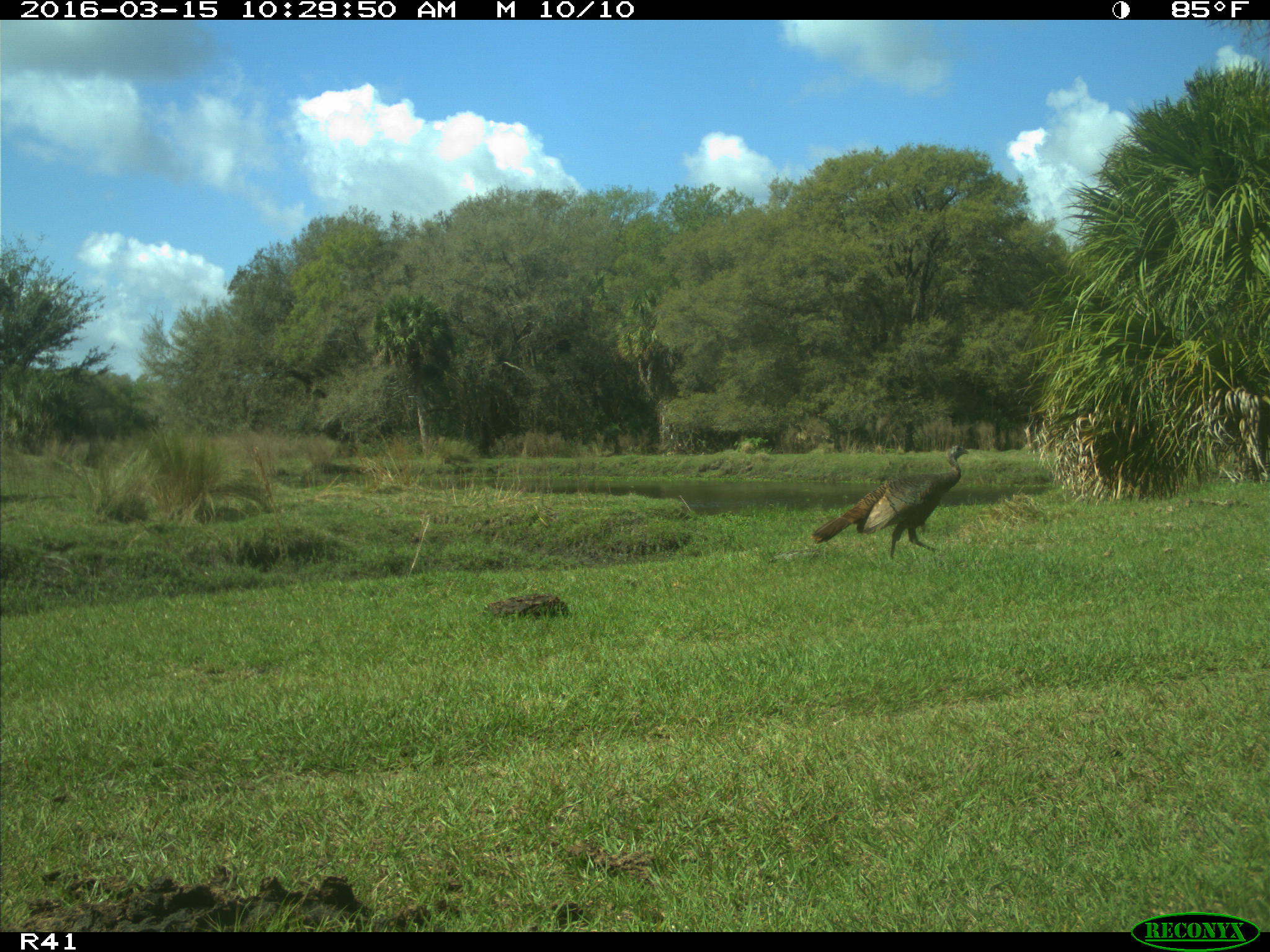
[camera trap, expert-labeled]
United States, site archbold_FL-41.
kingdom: Animalia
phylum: Chordata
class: Aves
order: Galliformes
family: Phasianidae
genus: Meleagris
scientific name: Meleagris gallopavo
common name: wild turkey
Meleagris gallopavo (wild turkey).